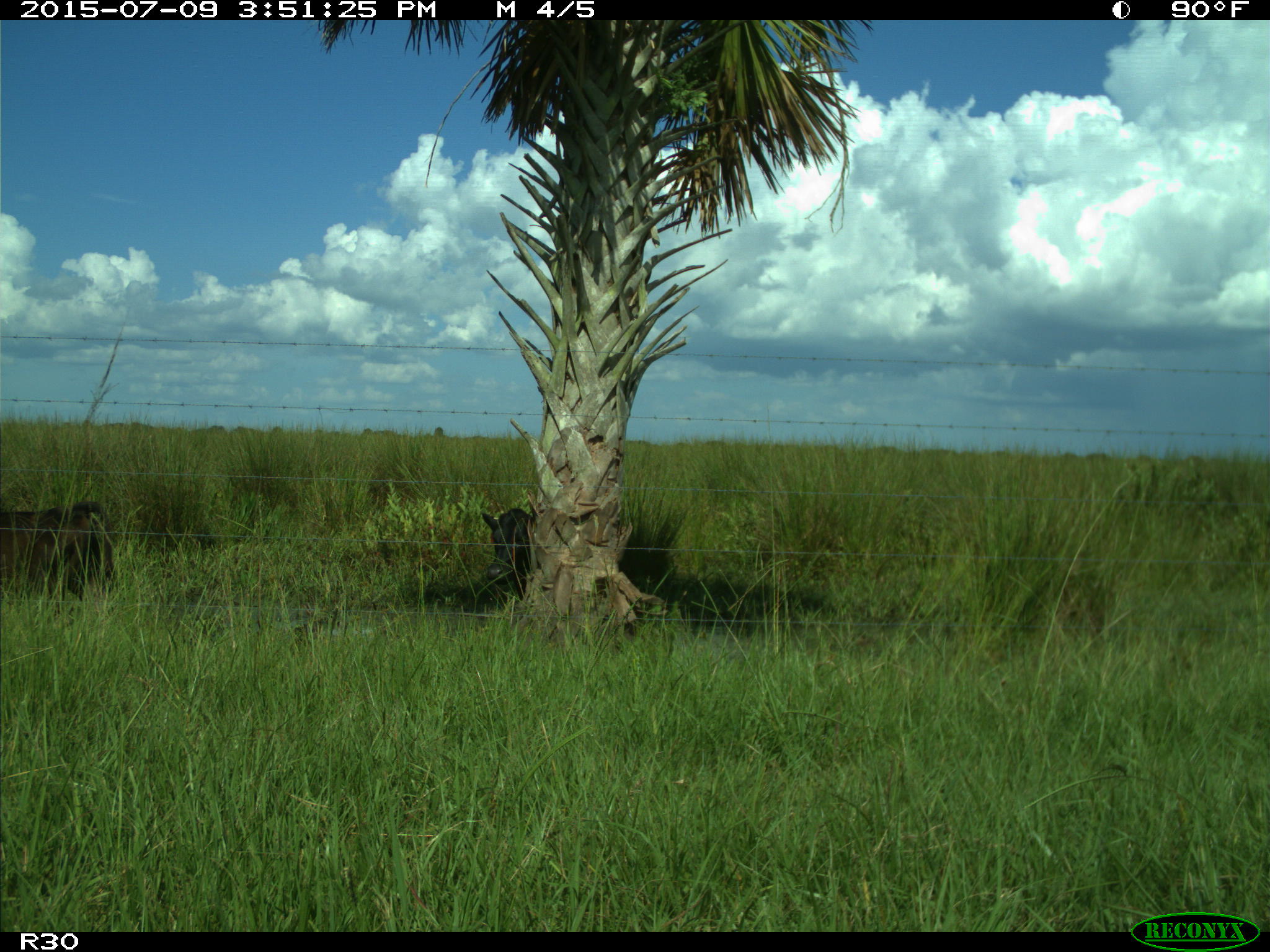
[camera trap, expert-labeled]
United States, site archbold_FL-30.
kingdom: Animalia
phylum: Chordata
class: Mammalia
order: Artiodactyla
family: Bovidae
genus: Bos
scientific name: Bos taurus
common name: domestic cow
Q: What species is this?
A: Bos taurus (domestic cow).